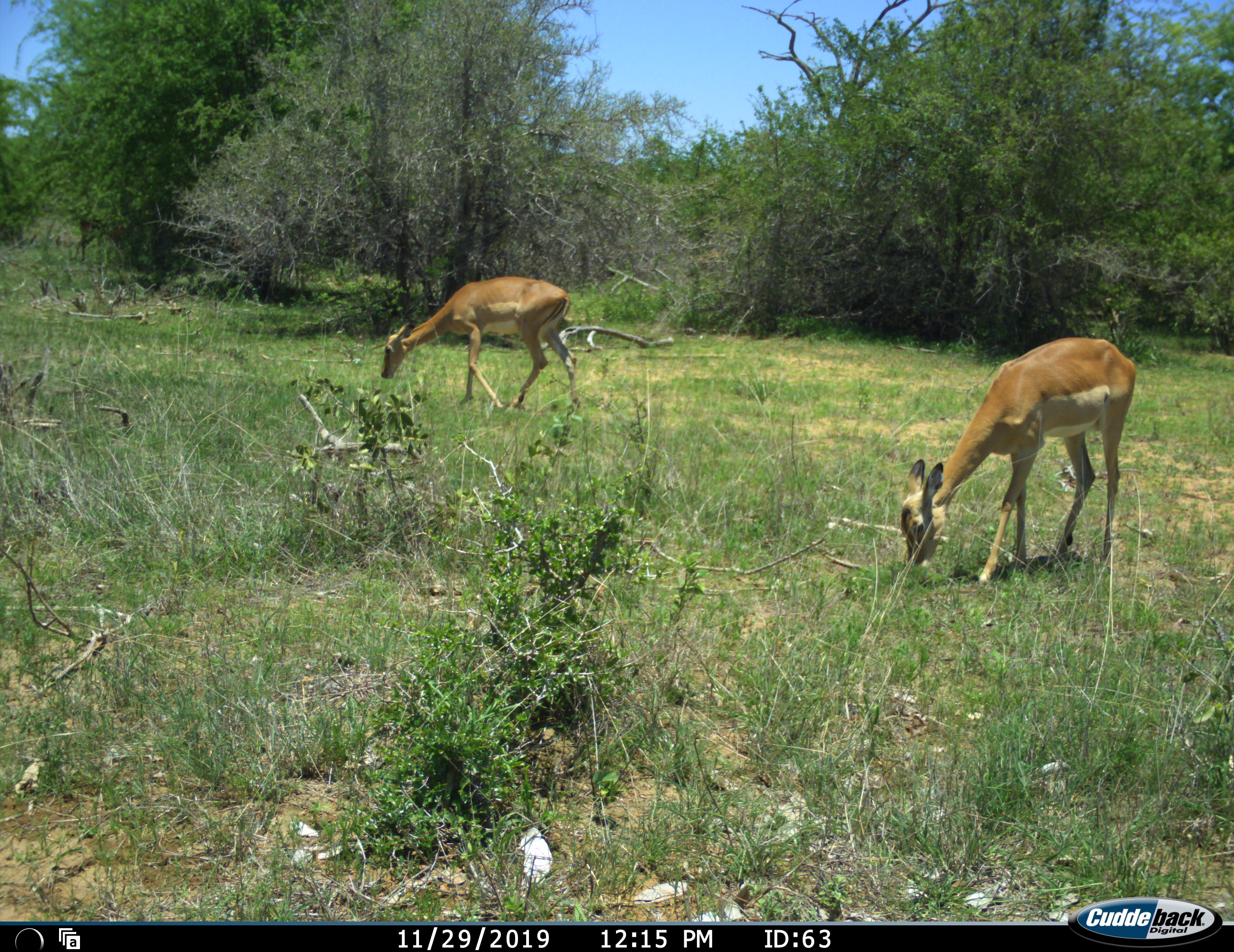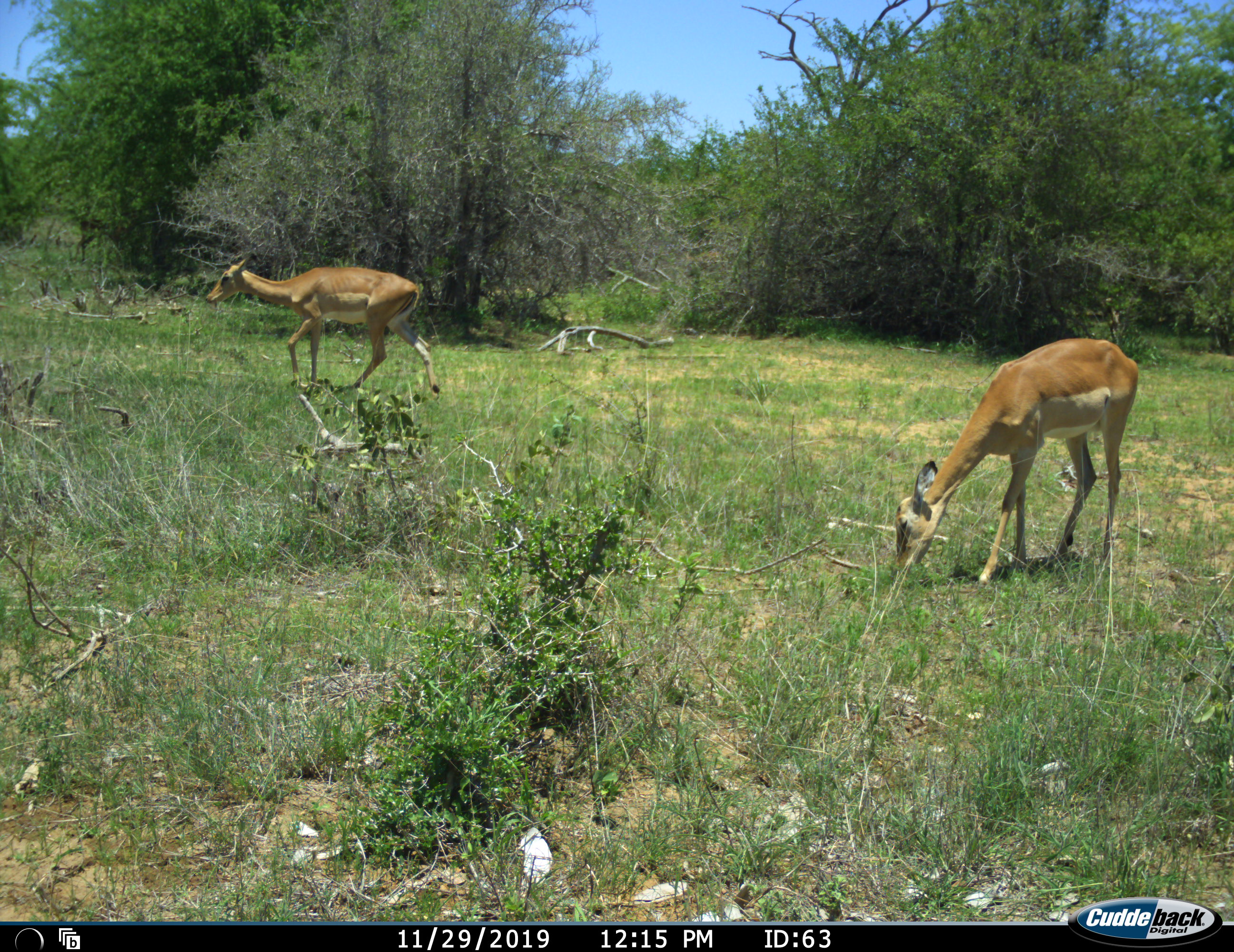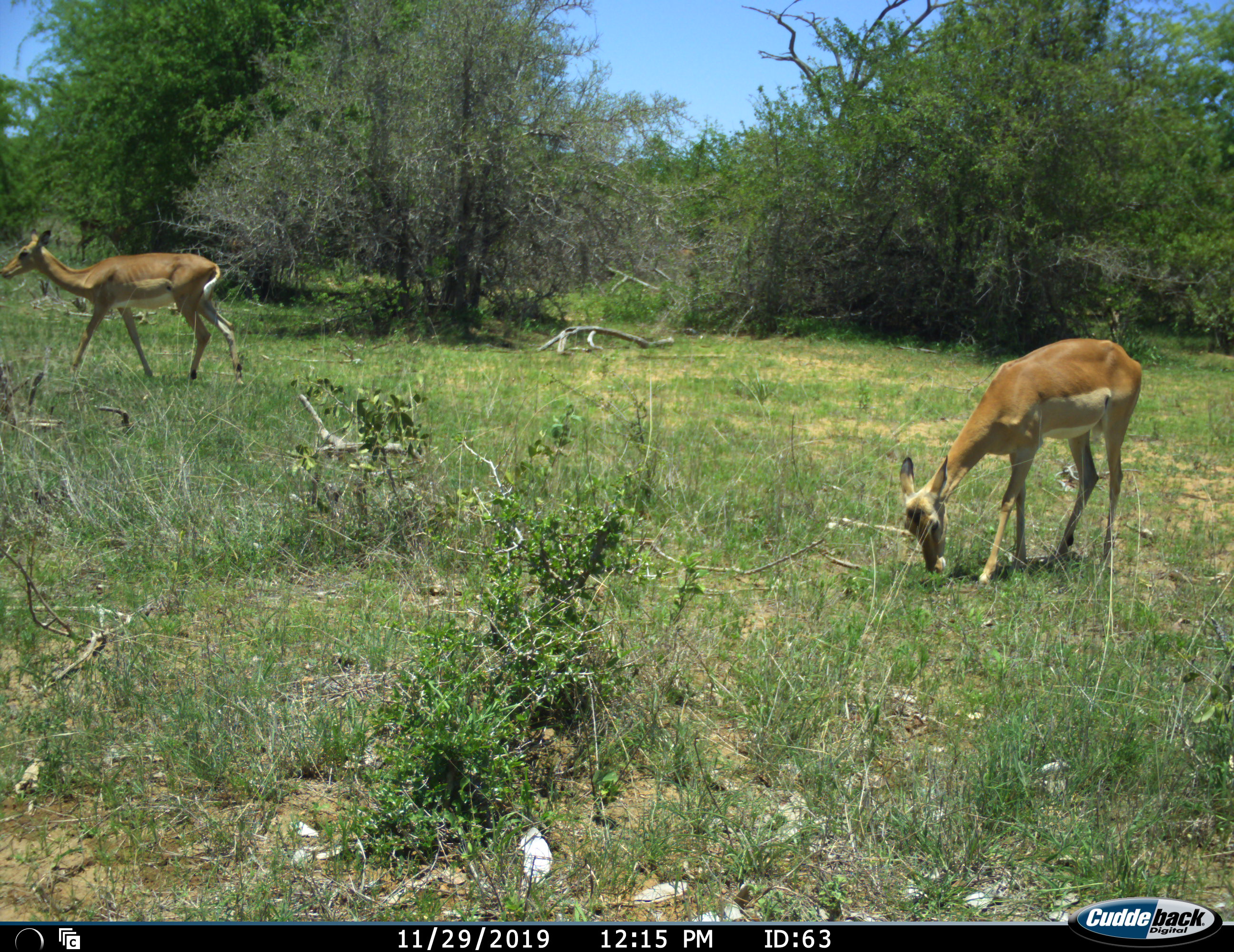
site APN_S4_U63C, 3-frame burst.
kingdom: Animalia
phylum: Chordata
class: Mammalia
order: Artiodactyla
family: Bovidae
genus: Aepyceros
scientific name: Aepyceros melampus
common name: impala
Impala (Aepyceros melampus), count 2. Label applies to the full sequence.